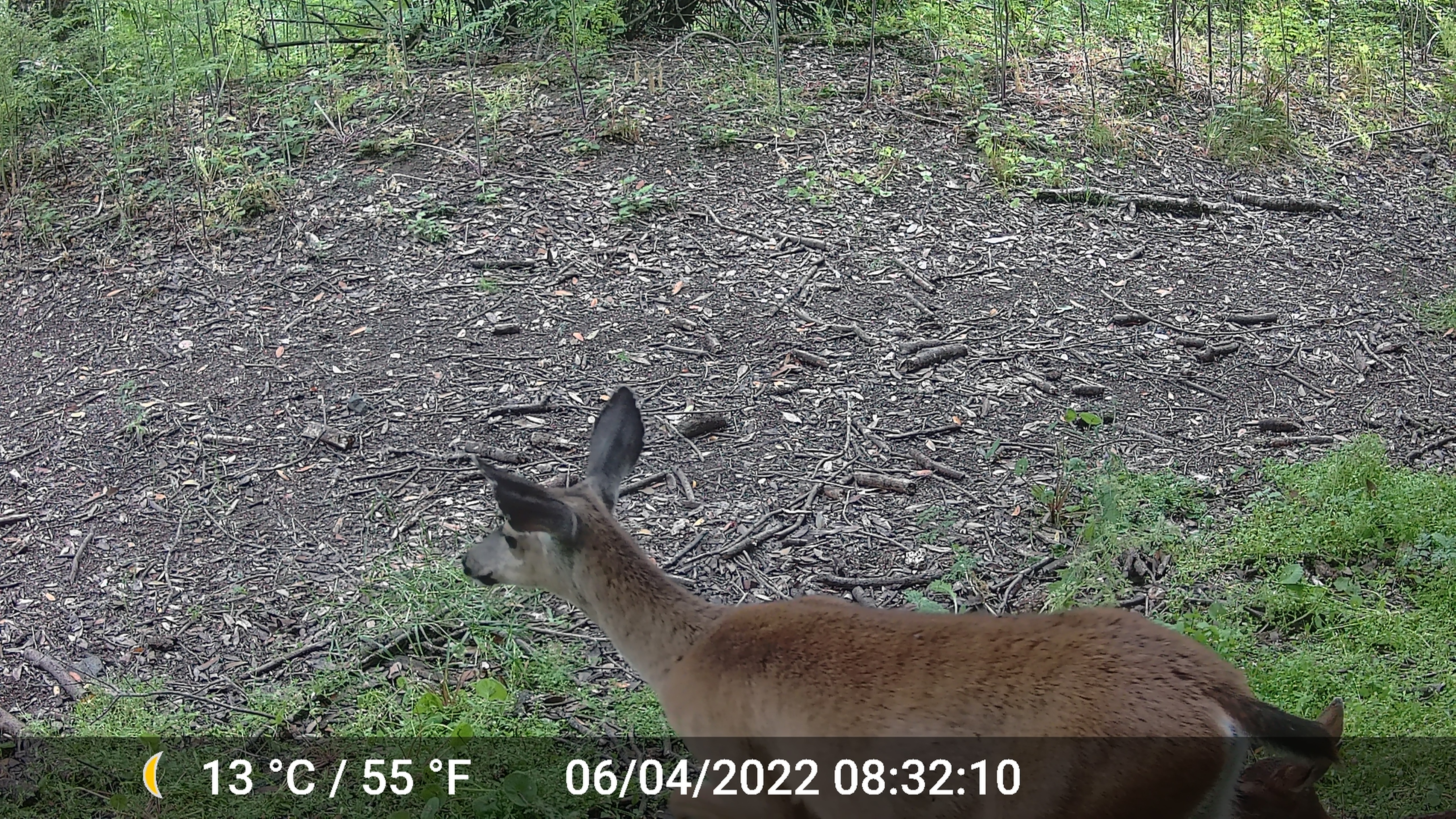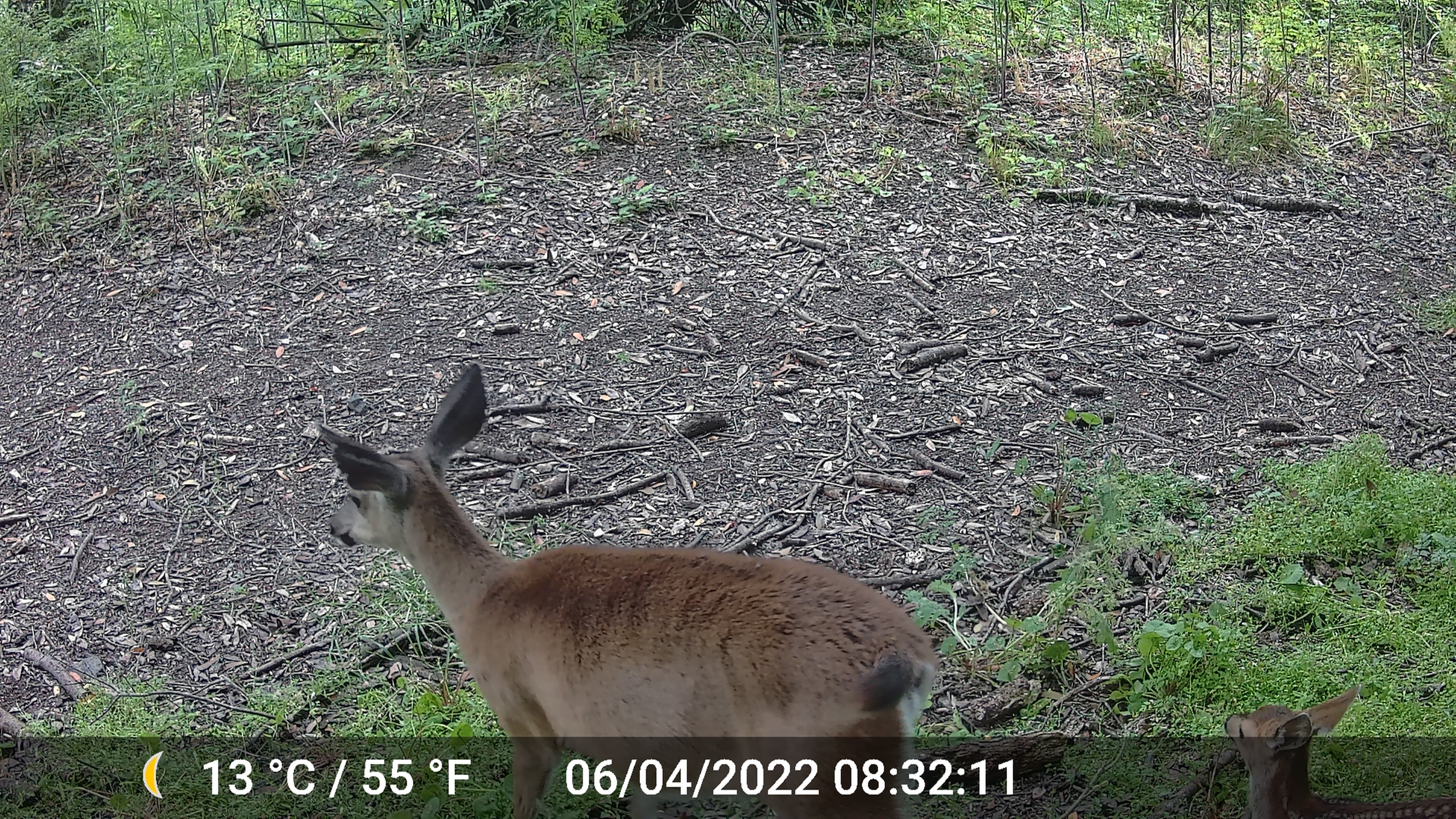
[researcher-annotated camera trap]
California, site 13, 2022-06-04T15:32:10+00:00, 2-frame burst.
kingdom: Animalia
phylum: Chordata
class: Mammalia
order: Artiodactyla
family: Cervidae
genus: Odocoileus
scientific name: Odocoileus hemionus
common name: mule deer